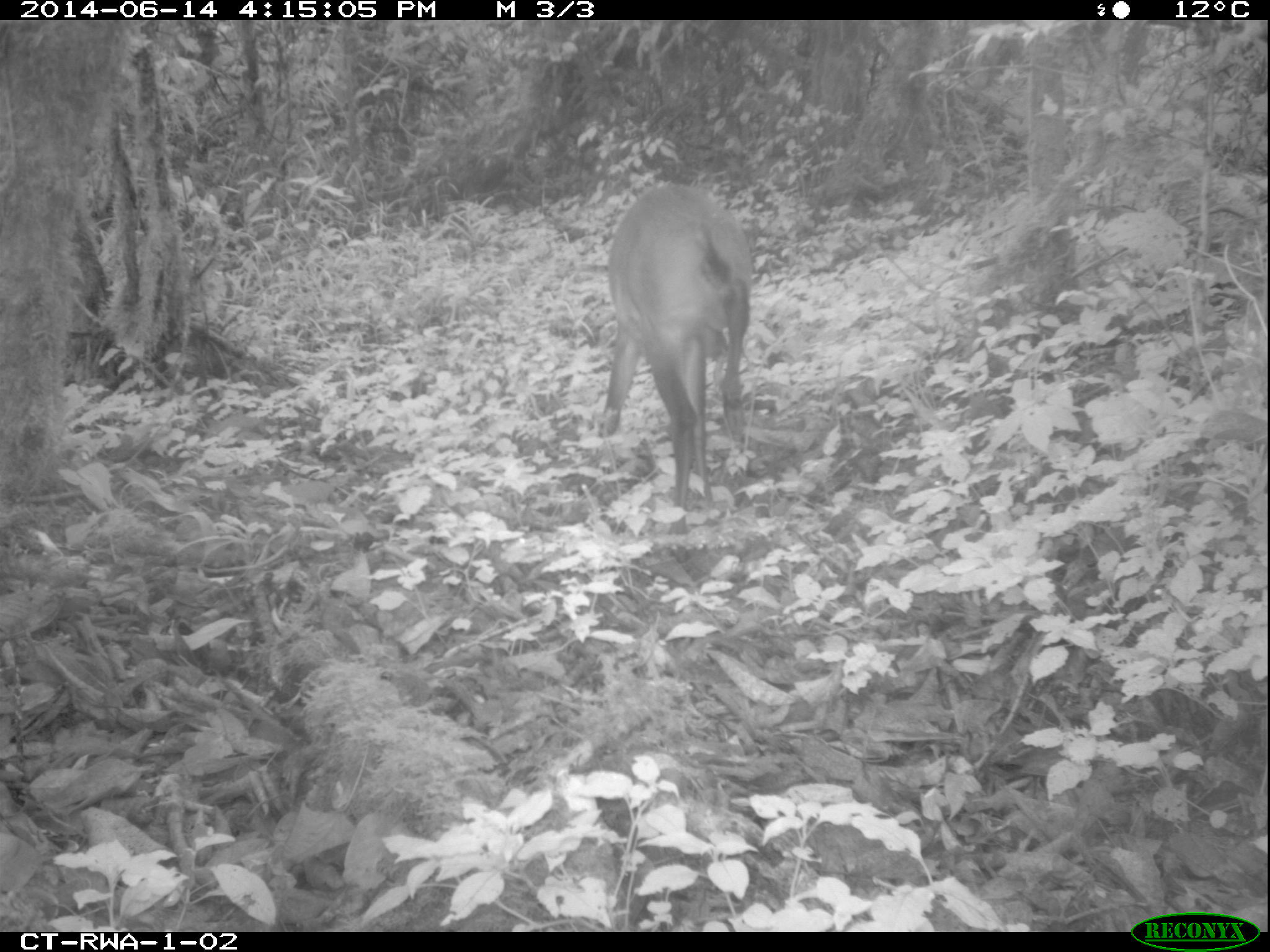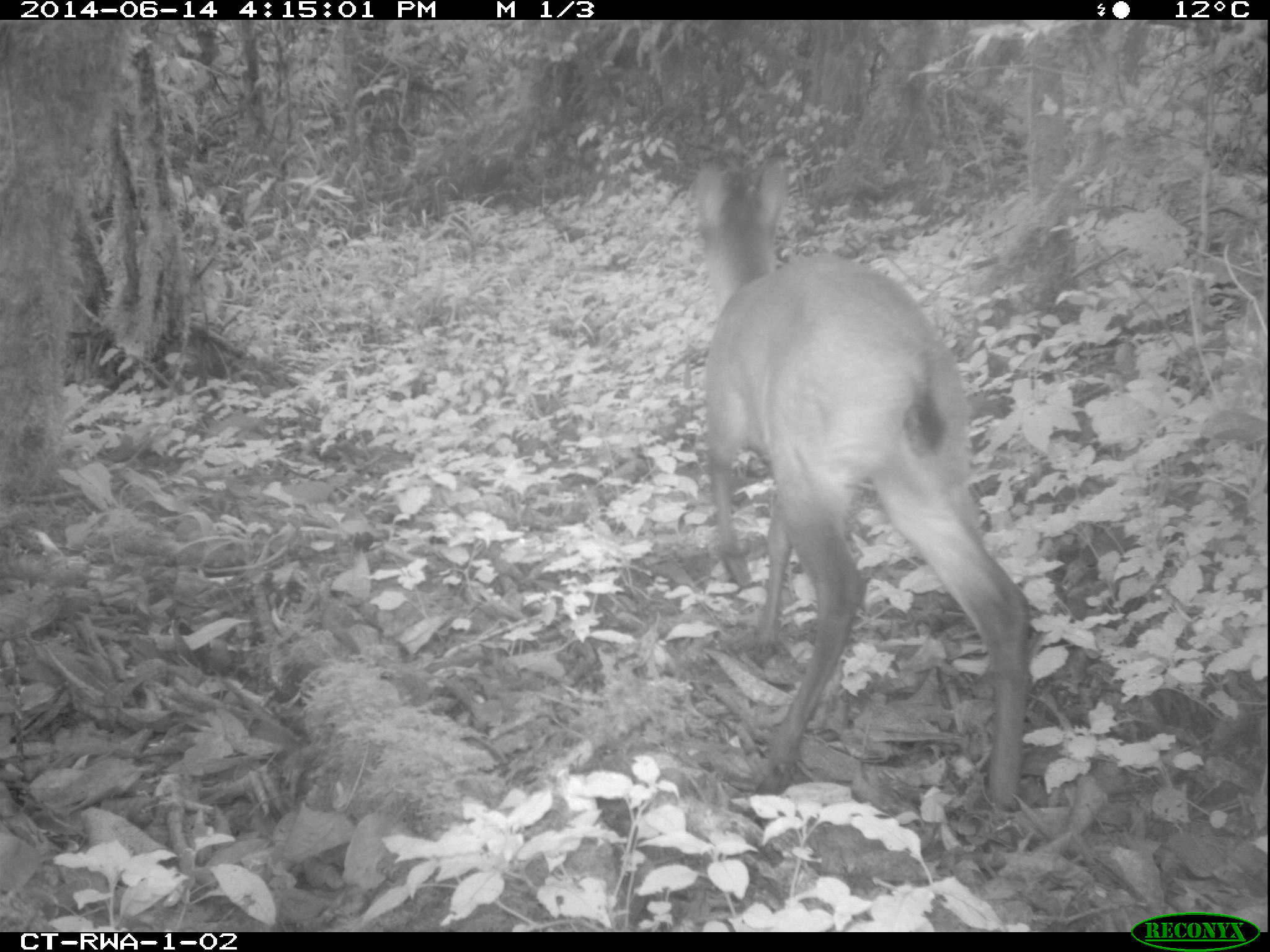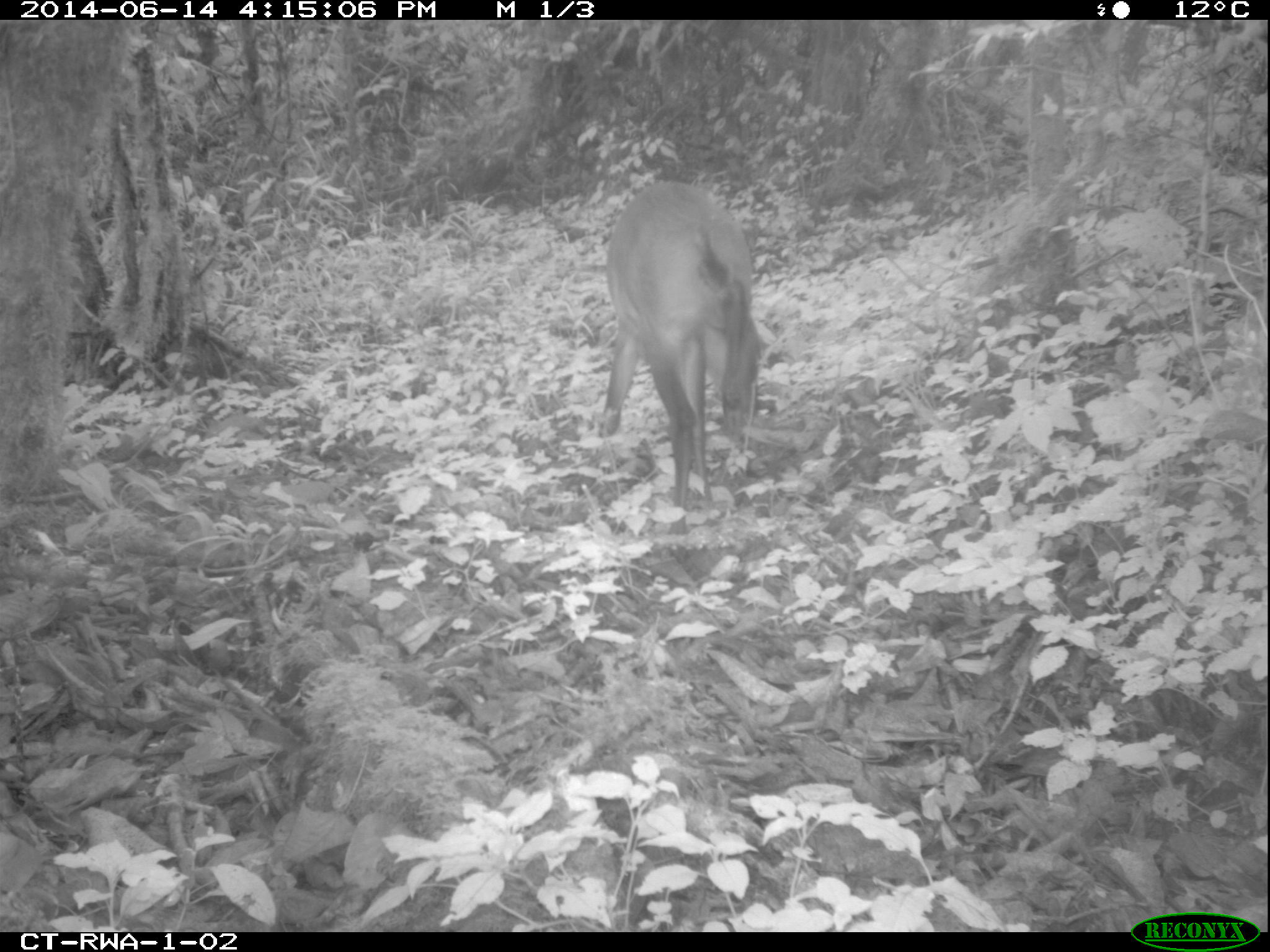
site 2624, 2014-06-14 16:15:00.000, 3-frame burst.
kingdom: Animalia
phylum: Chordata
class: Mammalia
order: Artiodactyla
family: Bovidae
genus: Cephalophus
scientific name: Cephalophus nigrifrons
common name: black-fronted duiker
Cephalophus nigrifrons (black-fronted duiker), count 1.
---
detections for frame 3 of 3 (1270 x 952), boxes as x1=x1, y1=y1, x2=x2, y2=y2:
cephalophus nigrifrons: x1=595, y1=180, x2=761, y2=534